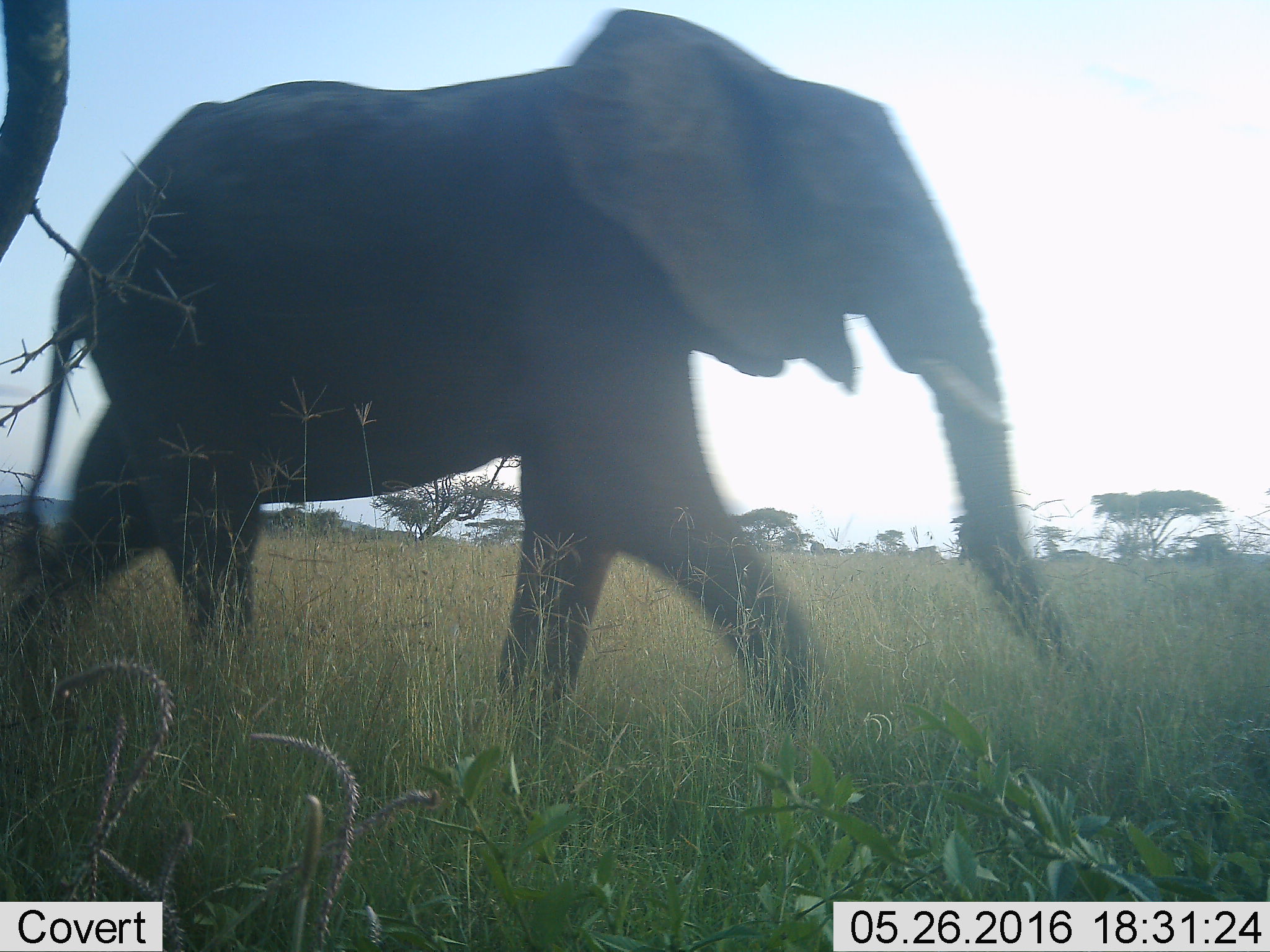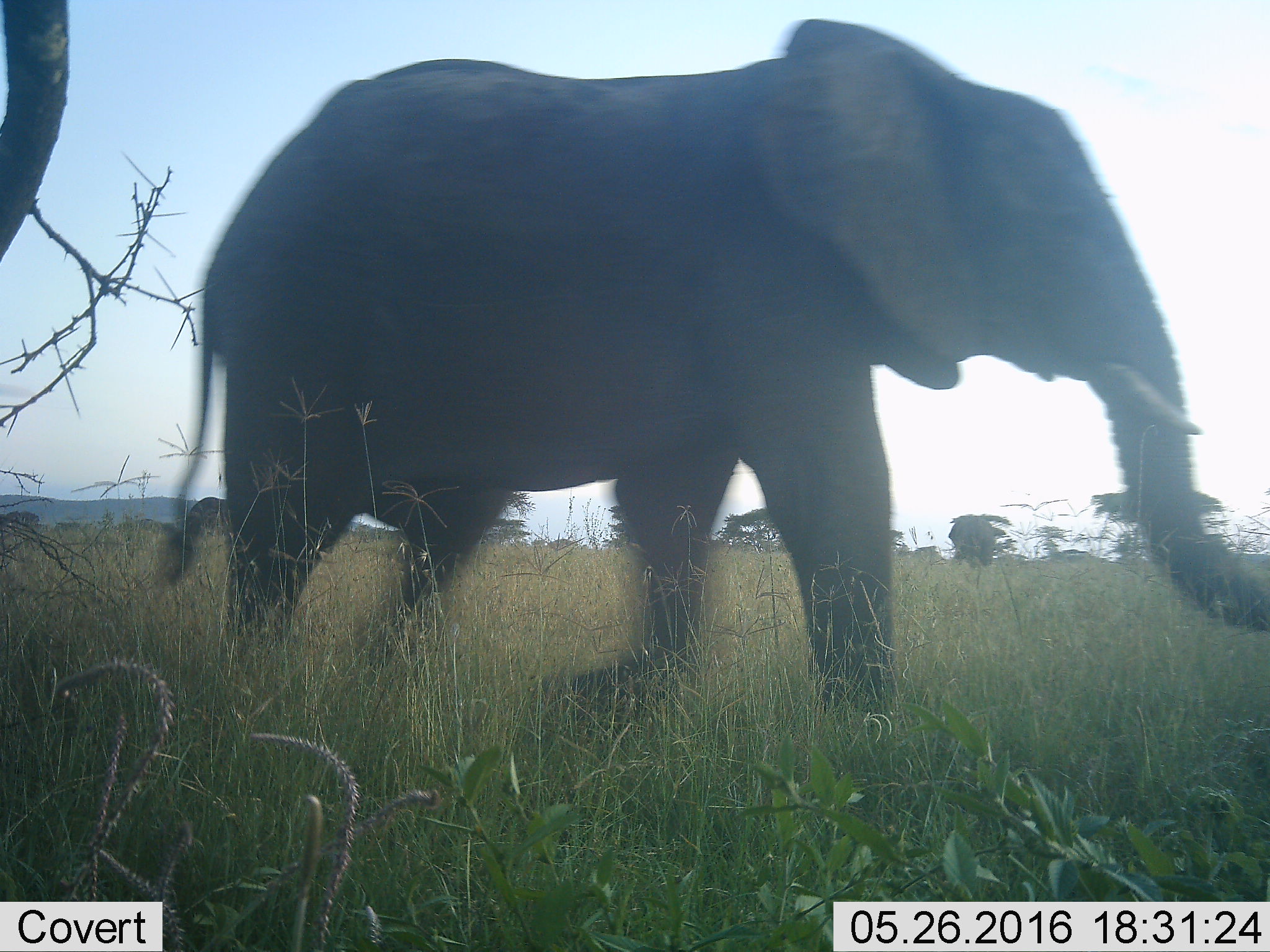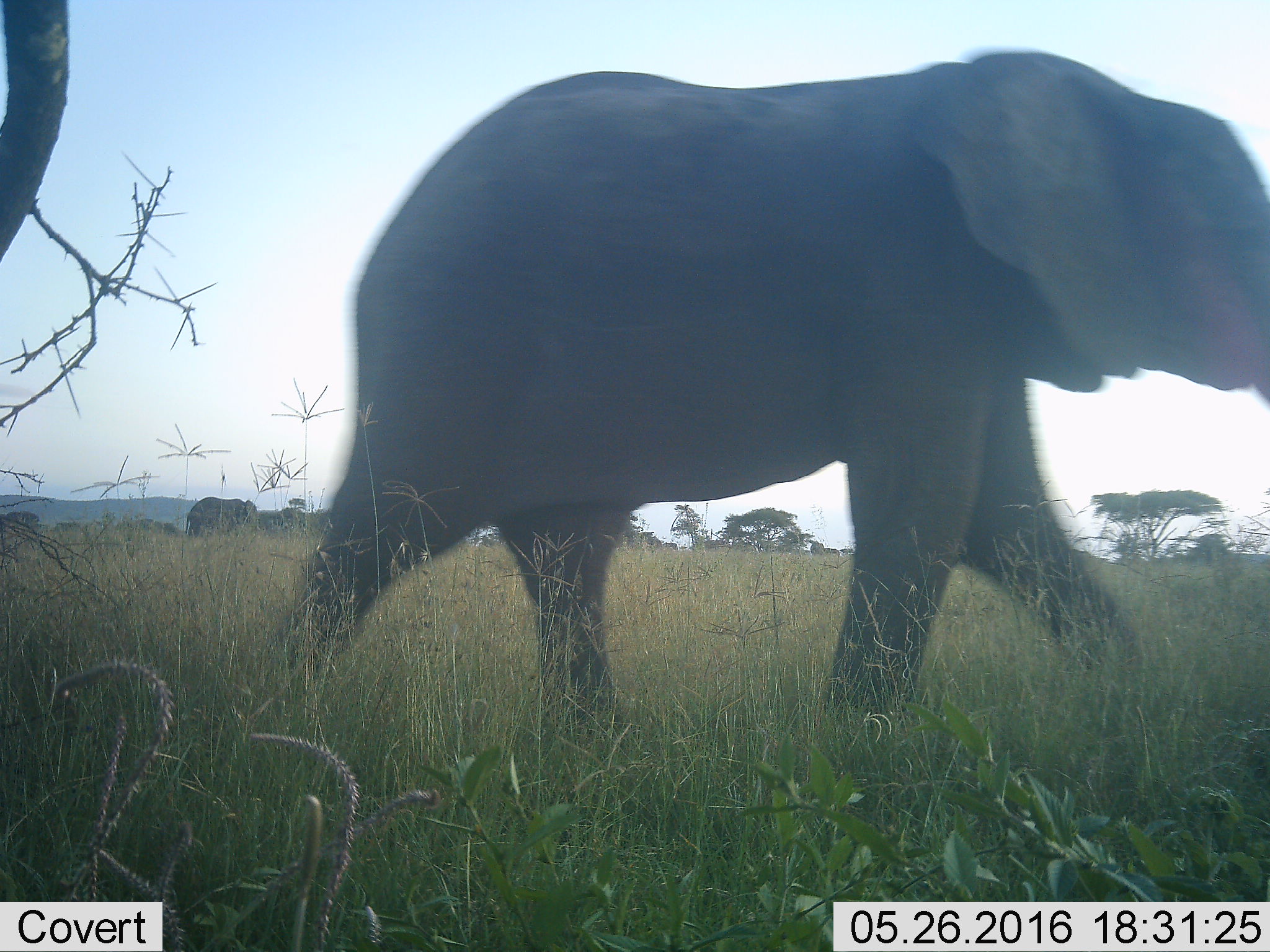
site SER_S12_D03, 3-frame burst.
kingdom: Animalia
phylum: Chordata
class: Mammalia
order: Proboscidea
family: Elephantidae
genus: Loxodonta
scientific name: Loxodonta africana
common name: african bush elephant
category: elephant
Elephant (african bush elephant) (Loxodonta africana), count 2. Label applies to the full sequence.